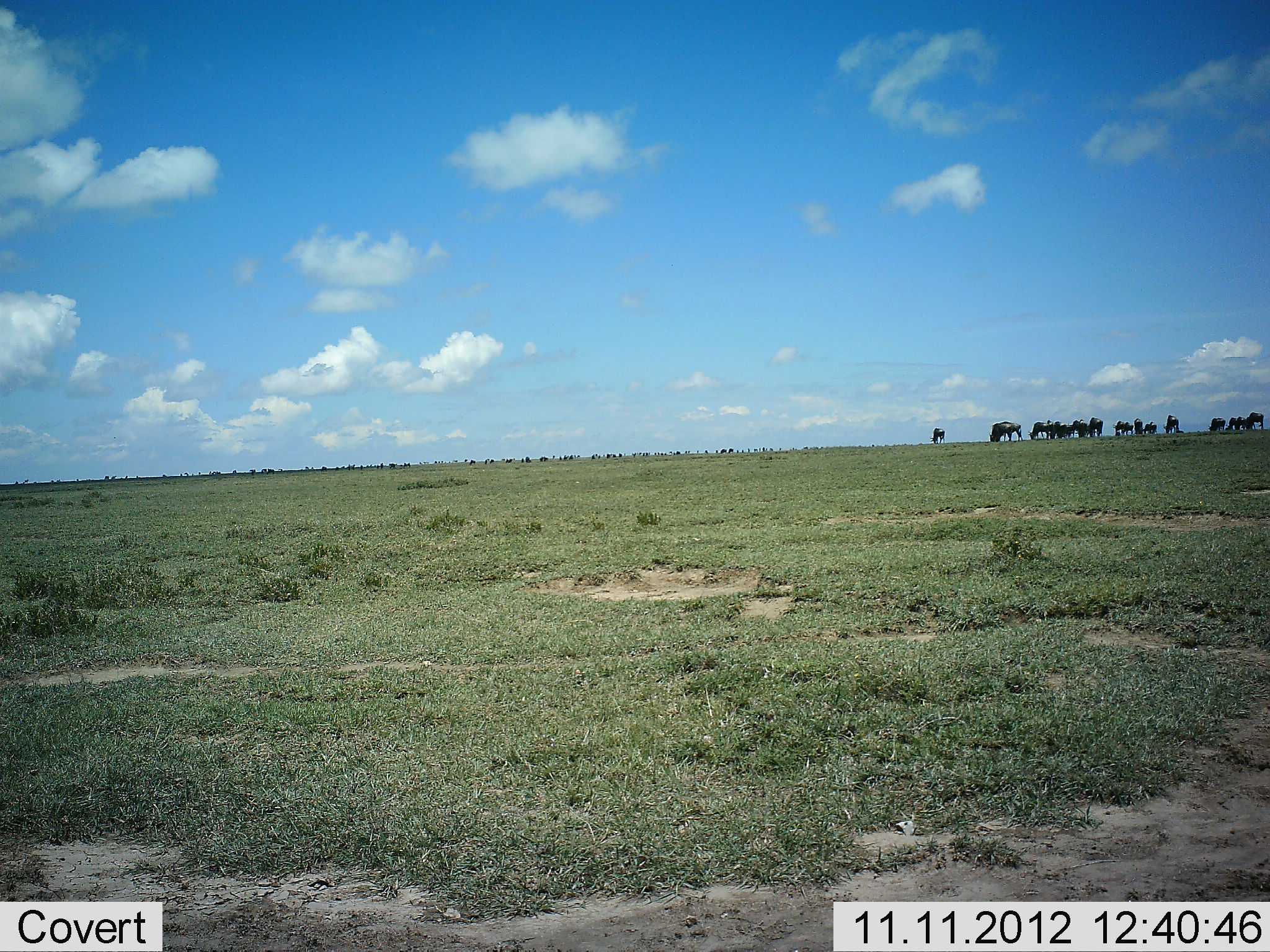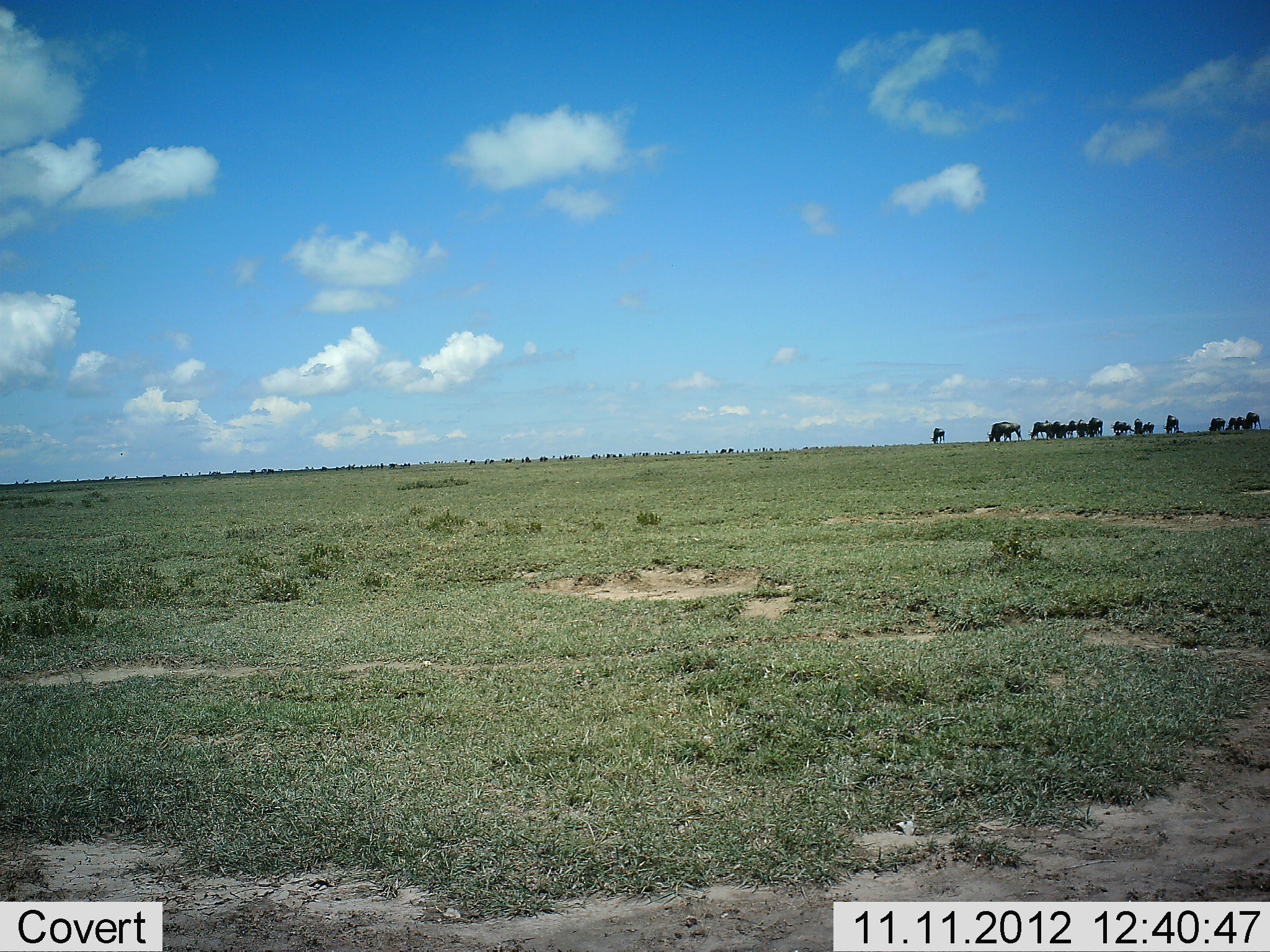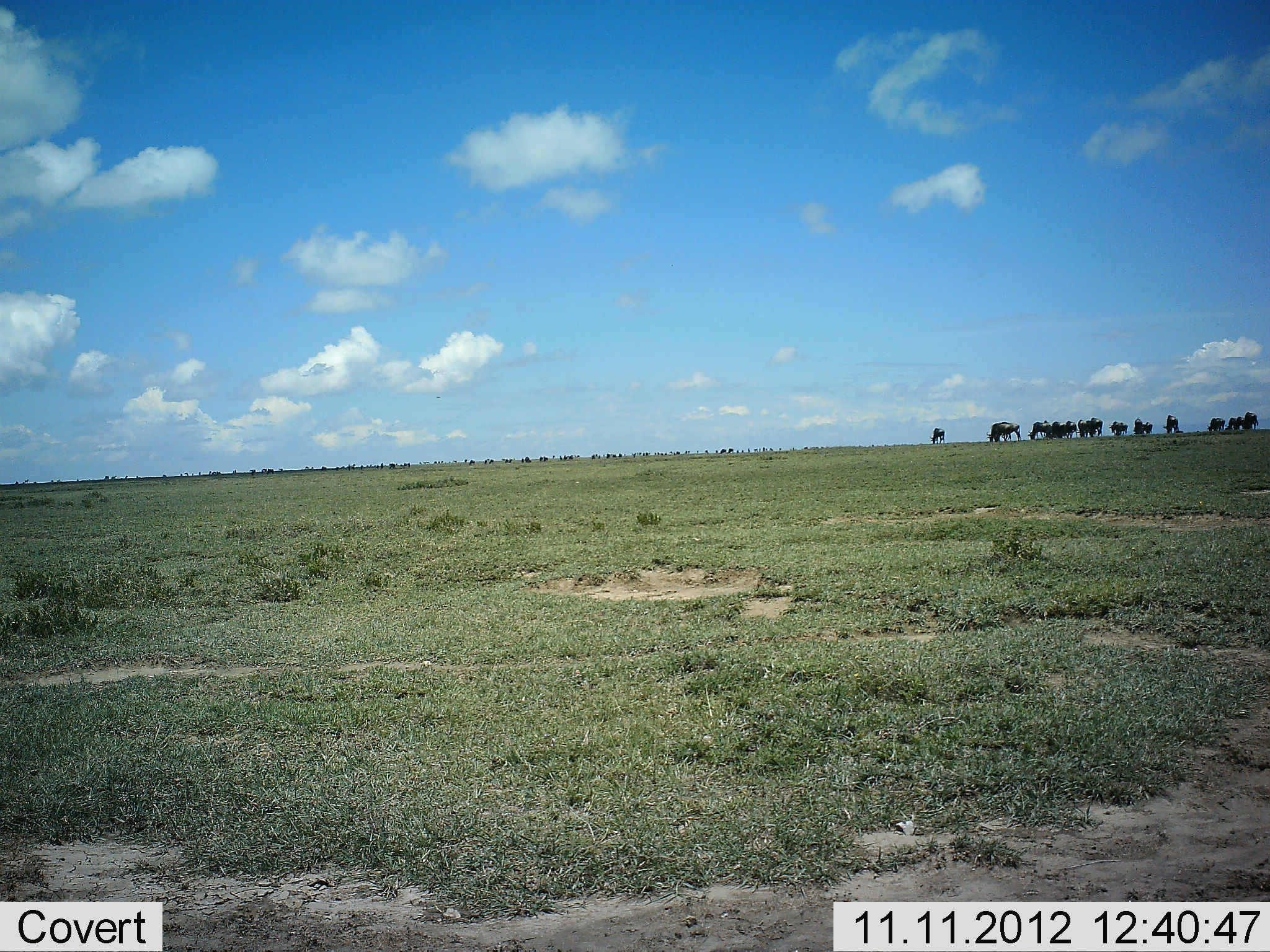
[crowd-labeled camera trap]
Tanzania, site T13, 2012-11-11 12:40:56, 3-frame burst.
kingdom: Animalia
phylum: Chordata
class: Mammalia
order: Artiodactyla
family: Bovidae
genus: Connochaetes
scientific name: Connochaetes taurinus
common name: blue wildebeest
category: wildebeest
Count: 11-50.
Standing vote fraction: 70%.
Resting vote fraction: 0%.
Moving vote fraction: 10%.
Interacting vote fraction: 0%.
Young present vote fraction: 0%.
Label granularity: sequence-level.